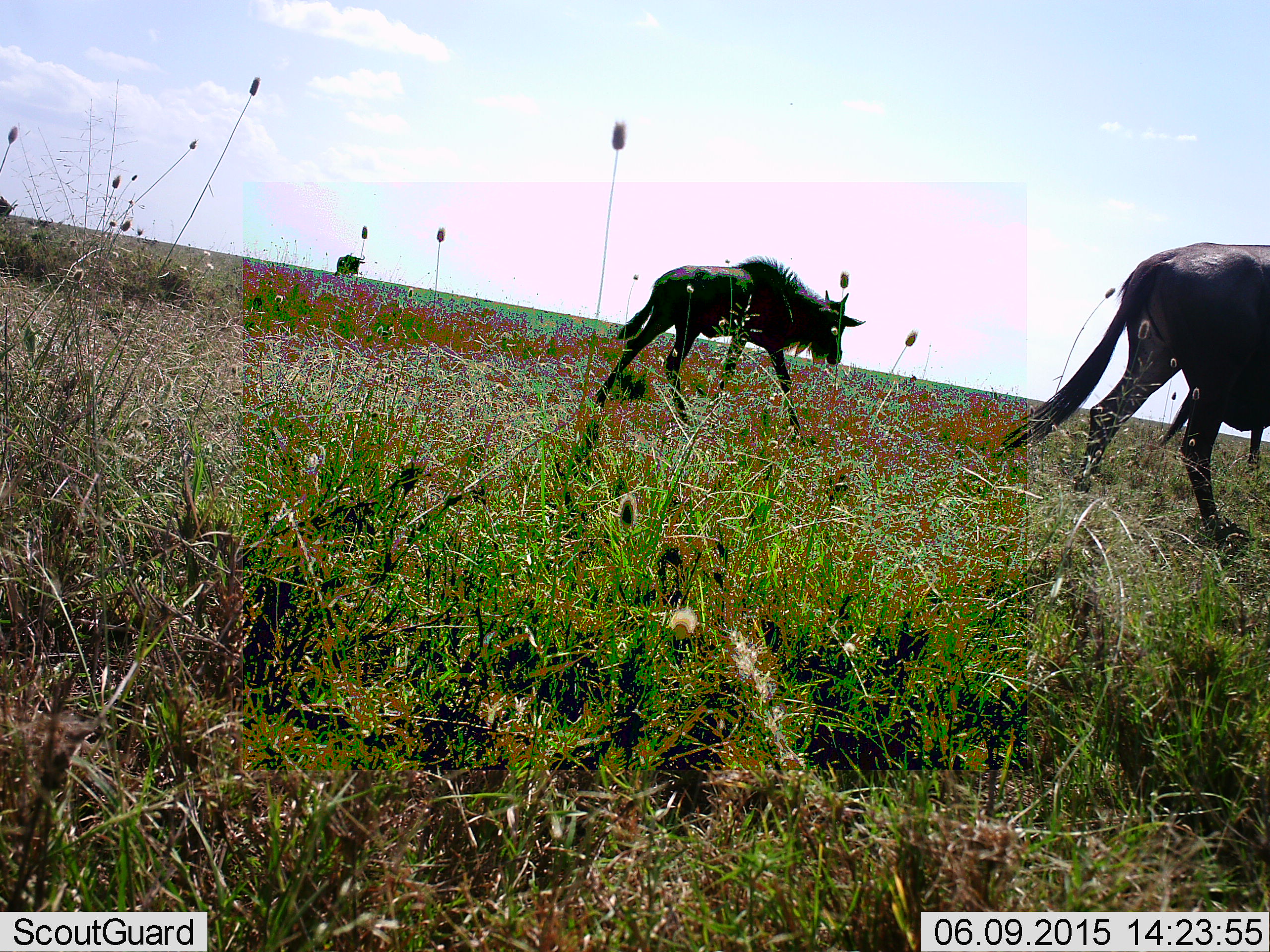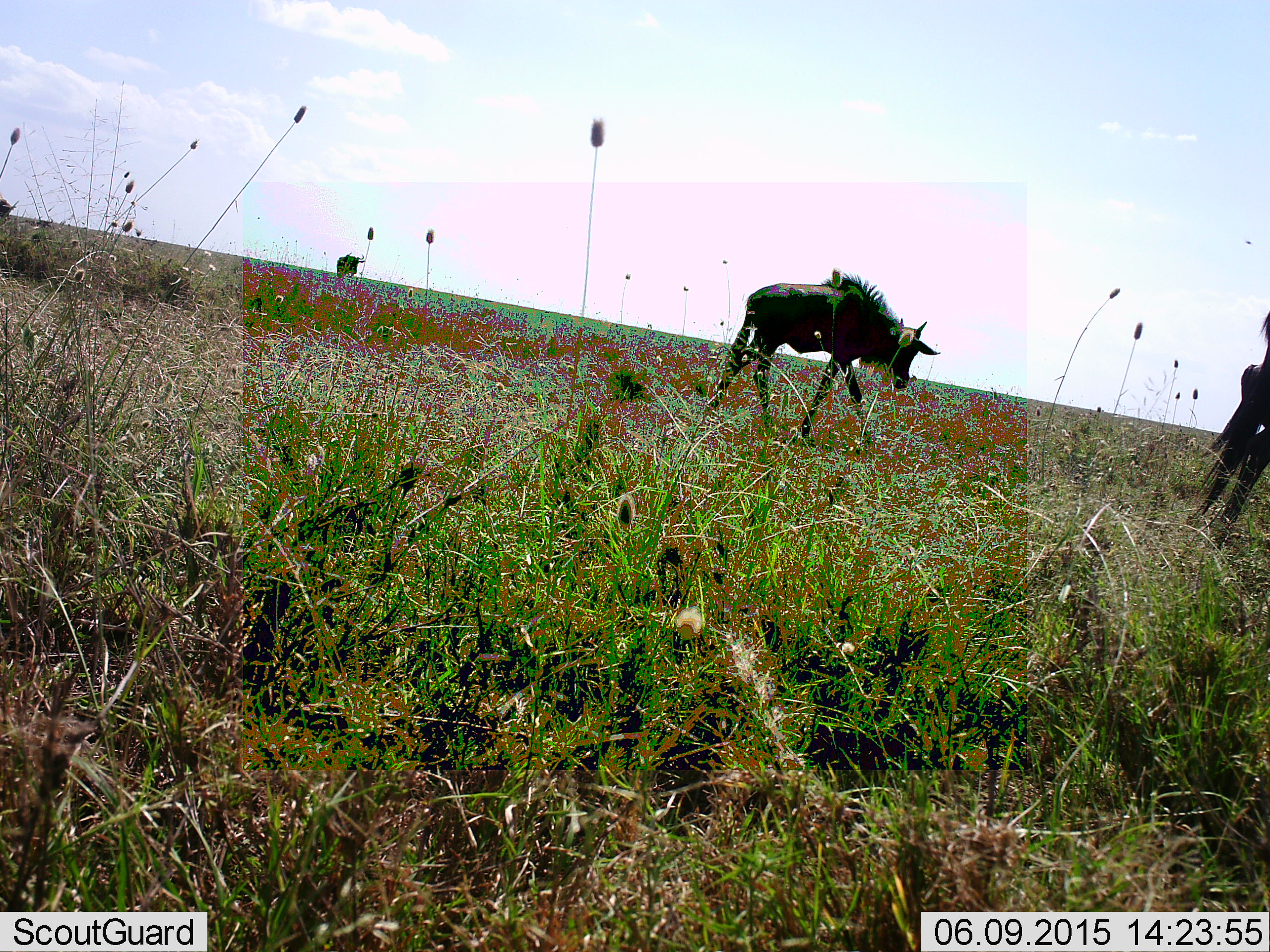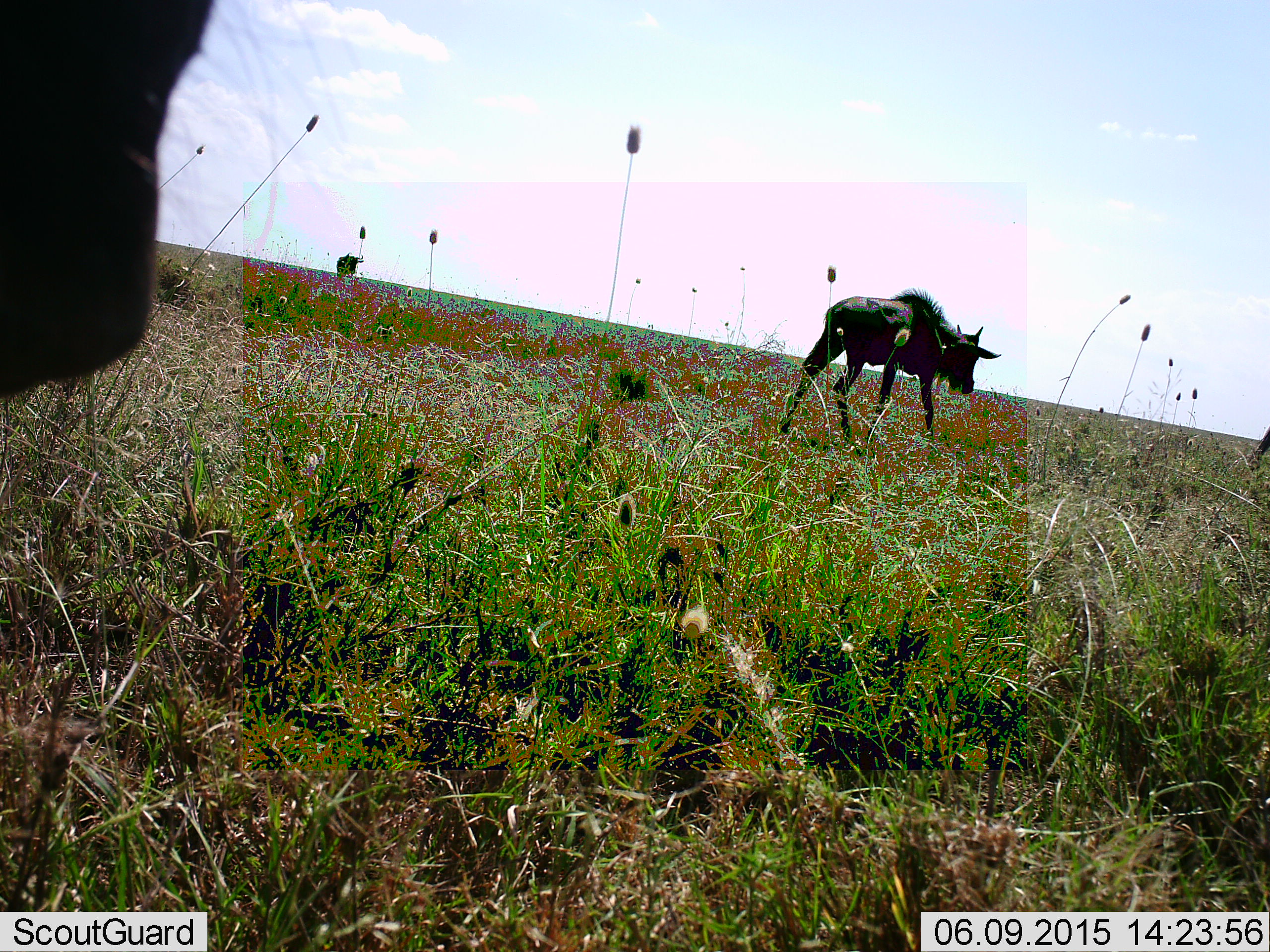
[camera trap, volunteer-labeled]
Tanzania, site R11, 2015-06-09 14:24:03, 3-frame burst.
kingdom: Animalia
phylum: Chordata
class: Mammalia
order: Artiodactyla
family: Bovidae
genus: Connochaetes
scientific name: Connochaetes taurinus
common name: blue wildebeest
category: wildebeest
Wildebeest (blue wildebeest) (Connochaetes taurinus), count 4. Behavior (volunteer vote fractions): standing 30%, resting 0%, moving 100%, interacting 0%. Young present (vote fraction): 30%. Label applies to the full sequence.